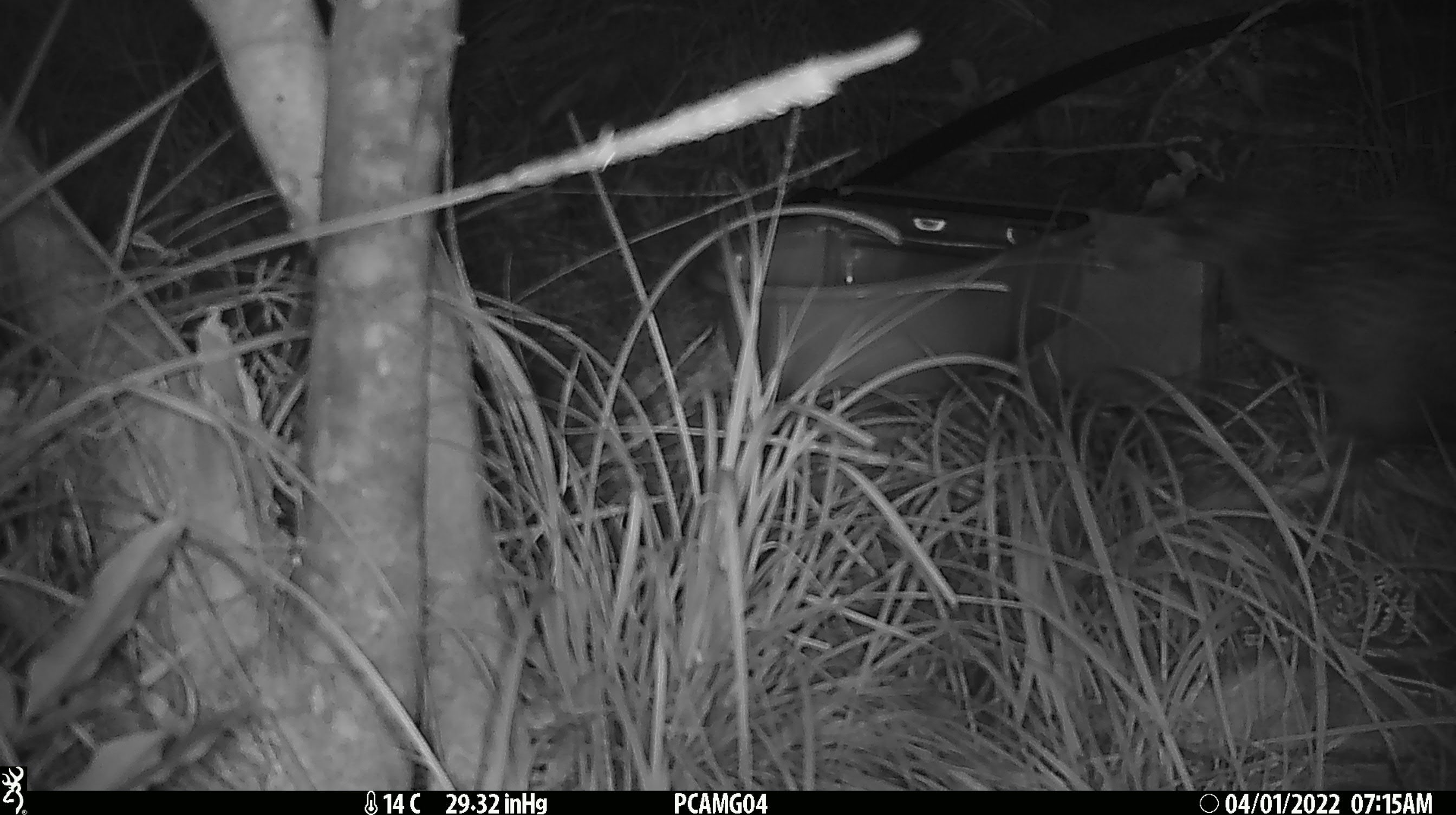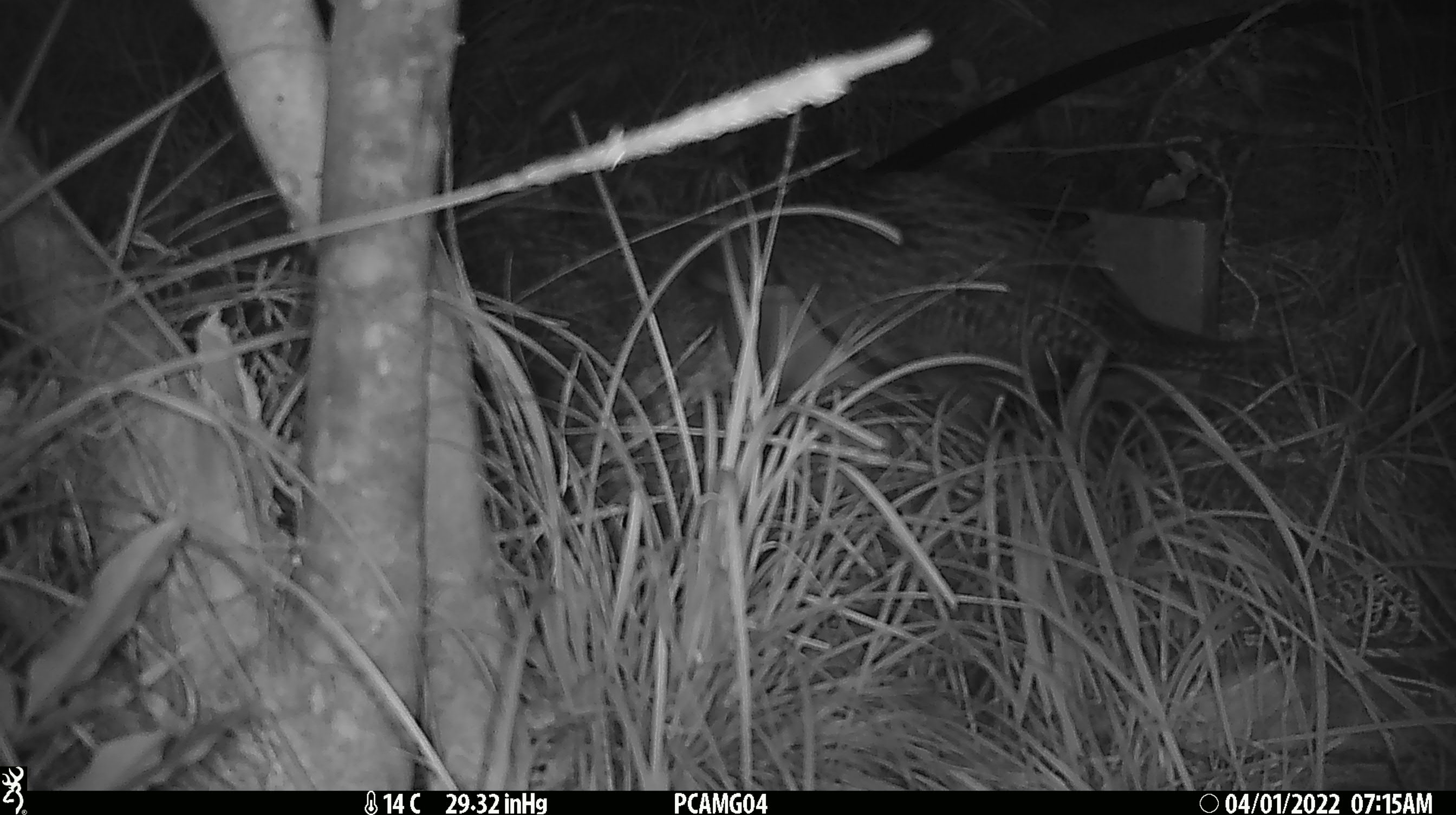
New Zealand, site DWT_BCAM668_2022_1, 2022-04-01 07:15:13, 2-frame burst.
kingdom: Animalia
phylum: Chordata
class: Aves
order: Gruiformes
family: Rallidae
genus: Gallirallus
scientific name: Gallirallus australis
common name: weka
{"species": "weka (Gallirallus australis)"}